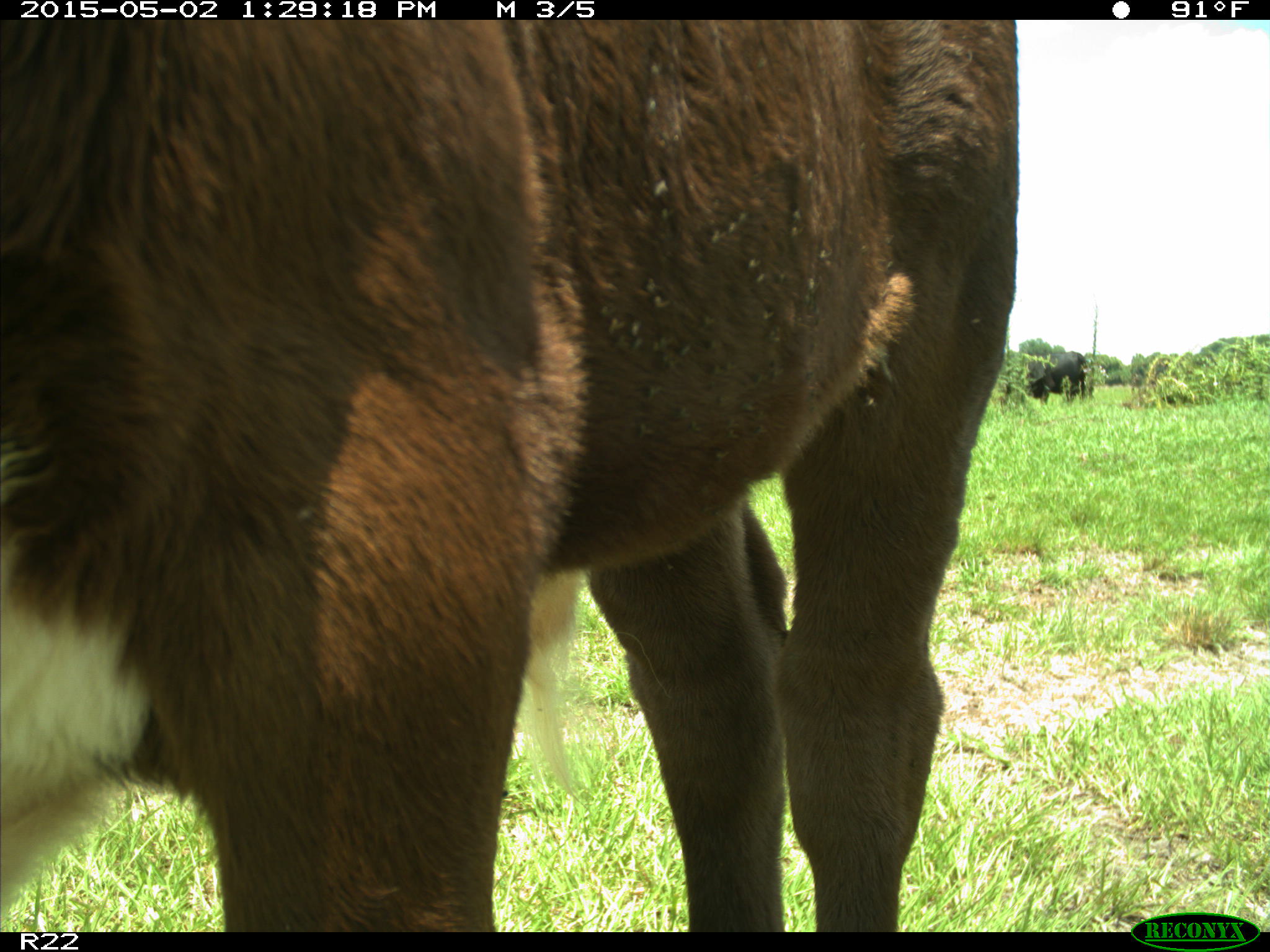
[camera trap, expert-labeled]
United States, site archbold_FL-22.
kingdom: Animalia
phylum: Chordata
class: Mammalia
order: Artiodactyla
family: Bovidae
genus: Bos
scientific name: Bos taurus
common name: domestic cow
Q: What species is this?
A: Bos taurus (domestic cow).